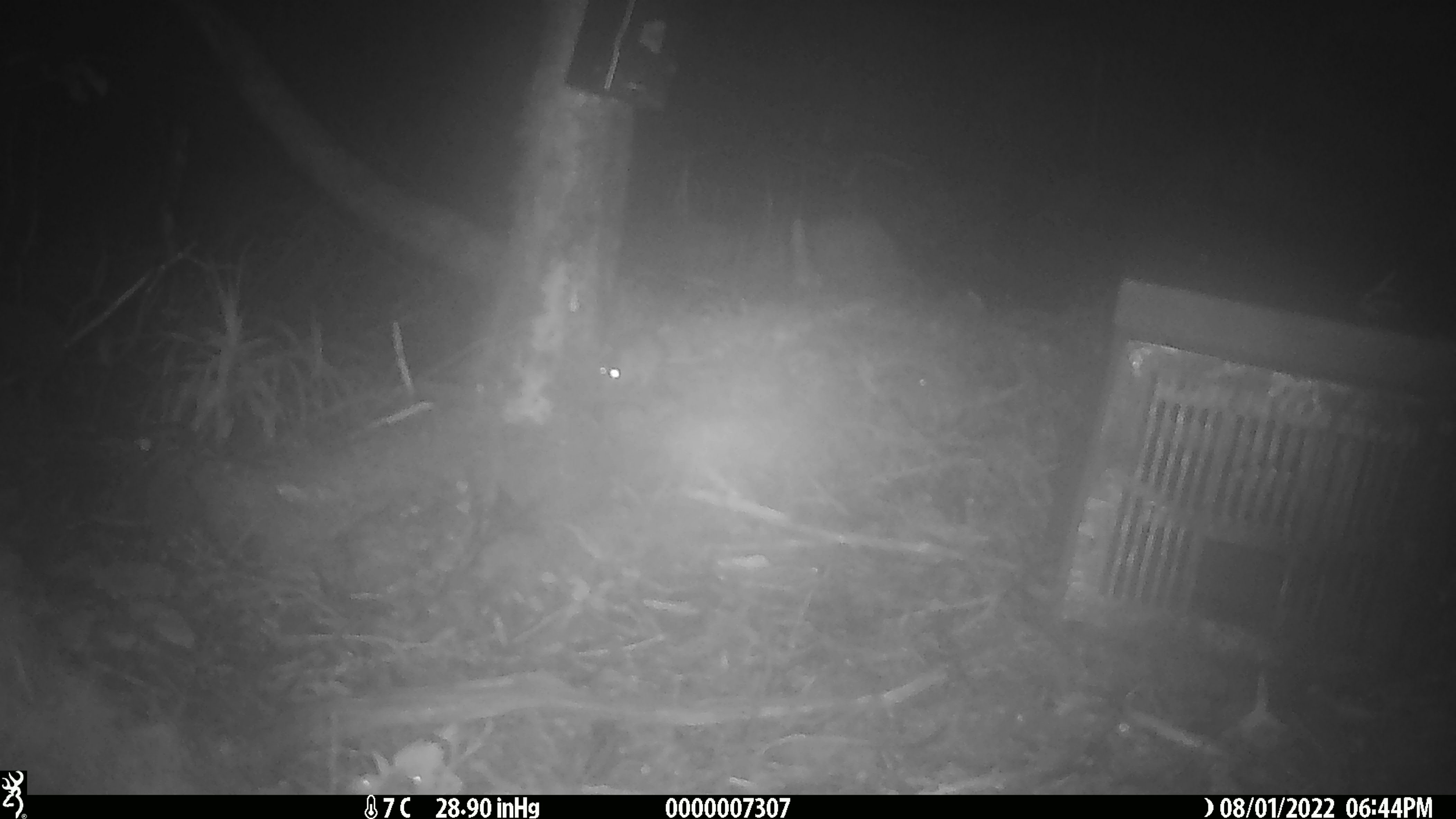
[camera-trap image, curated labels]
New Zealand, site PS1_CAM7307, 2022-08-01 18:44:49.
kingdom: Animalia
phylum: Chordata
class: Mammalia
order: Rodentia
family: Muridae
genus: Mus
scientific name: Mus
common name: mouse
Mouse (Mus).